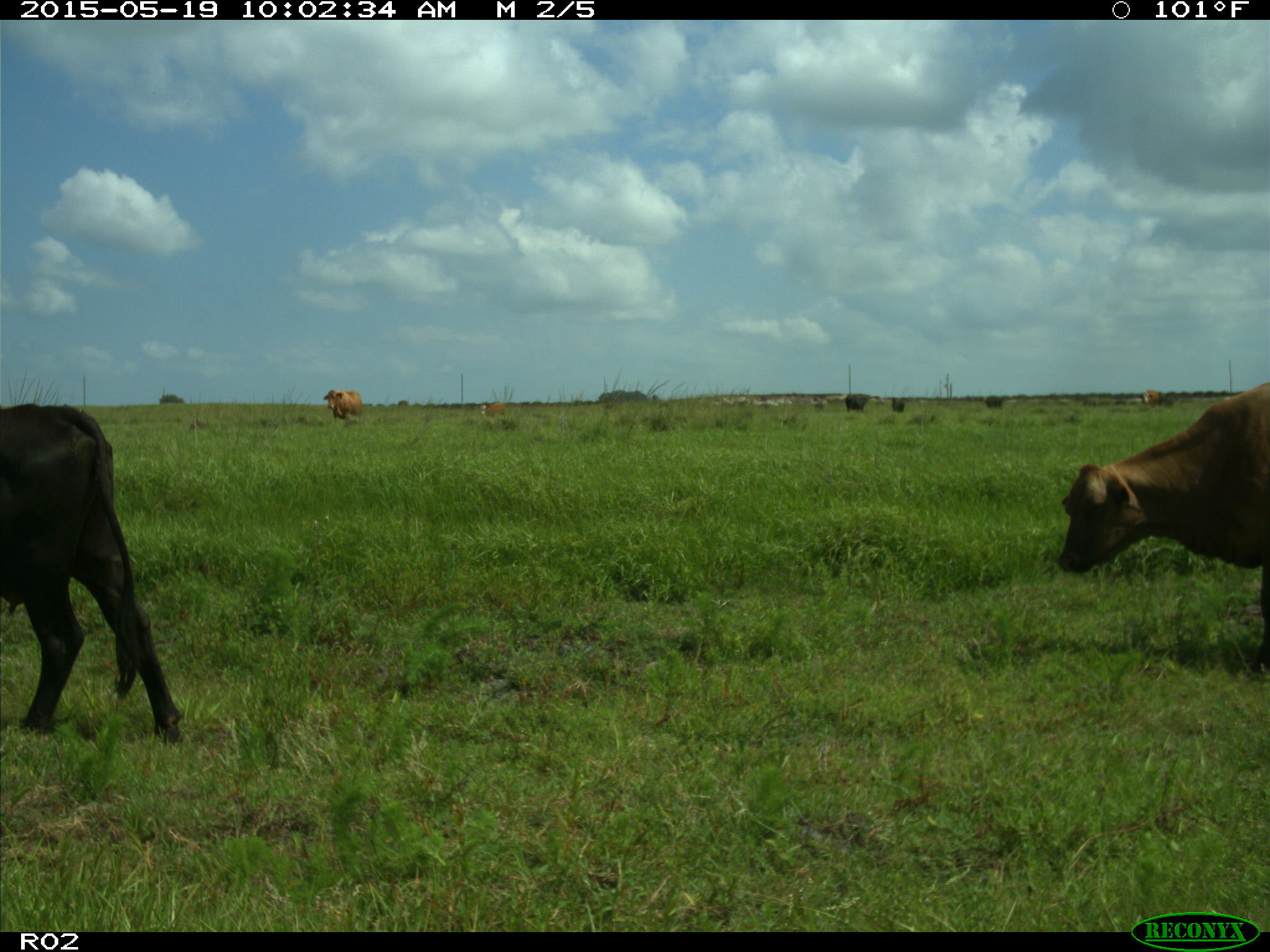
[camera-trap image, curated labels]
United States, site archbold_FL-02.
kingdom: Animalia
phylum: Chordata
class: Mammalia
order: Artiodactyla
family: Bovidae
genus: Bos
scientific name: Bos taurus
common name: domestic cow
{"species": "Bos taurus (domestic cow)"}